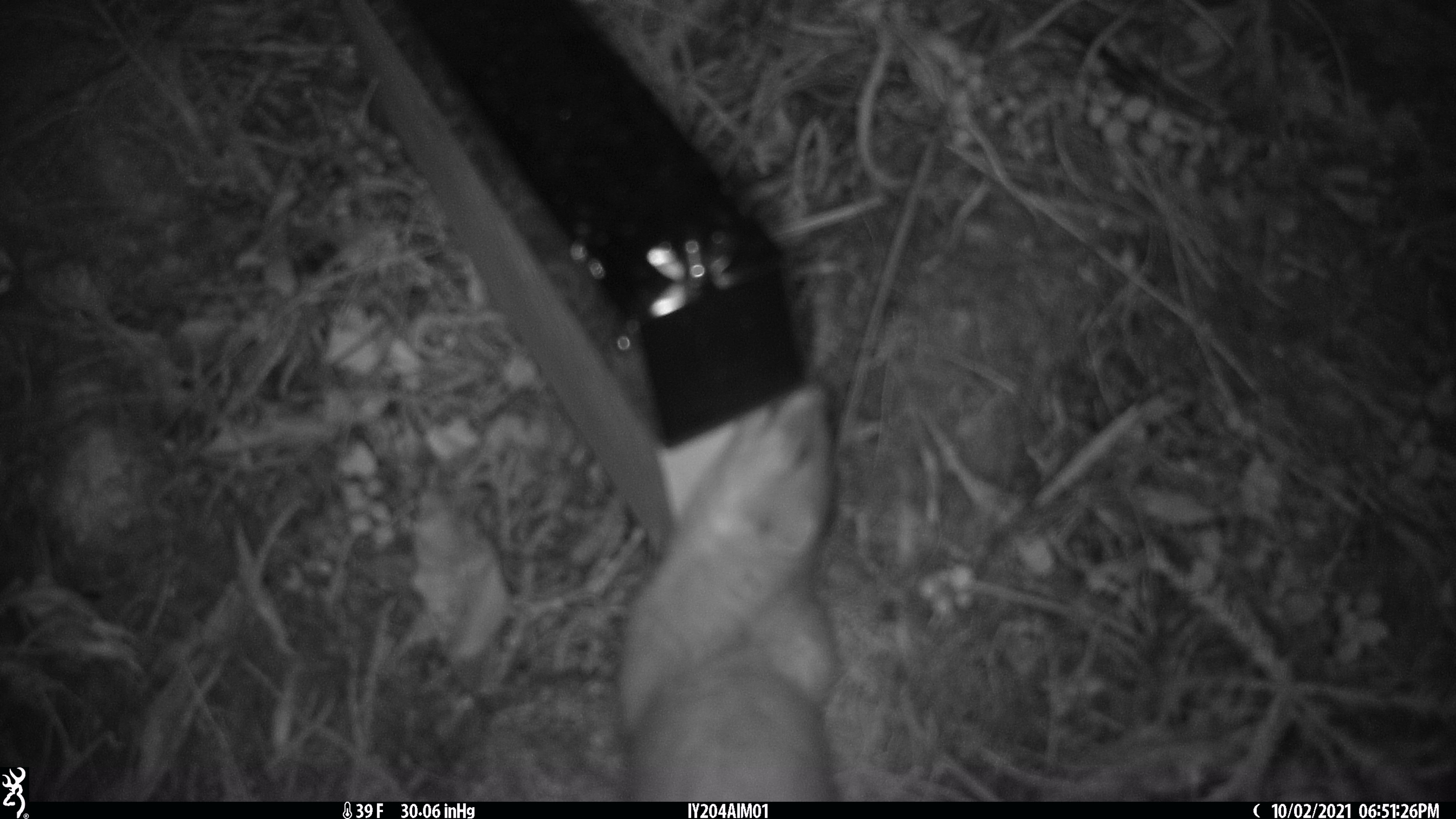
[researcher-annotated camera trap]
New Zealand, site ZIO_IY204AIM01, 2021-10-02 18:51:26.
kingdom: Animalia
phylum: Chordata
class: Mammalia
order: Carnivora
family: Mustelidae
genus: Mustela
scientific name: Mustela erminea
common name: stoat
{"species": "stoat (Mustela erminea)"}